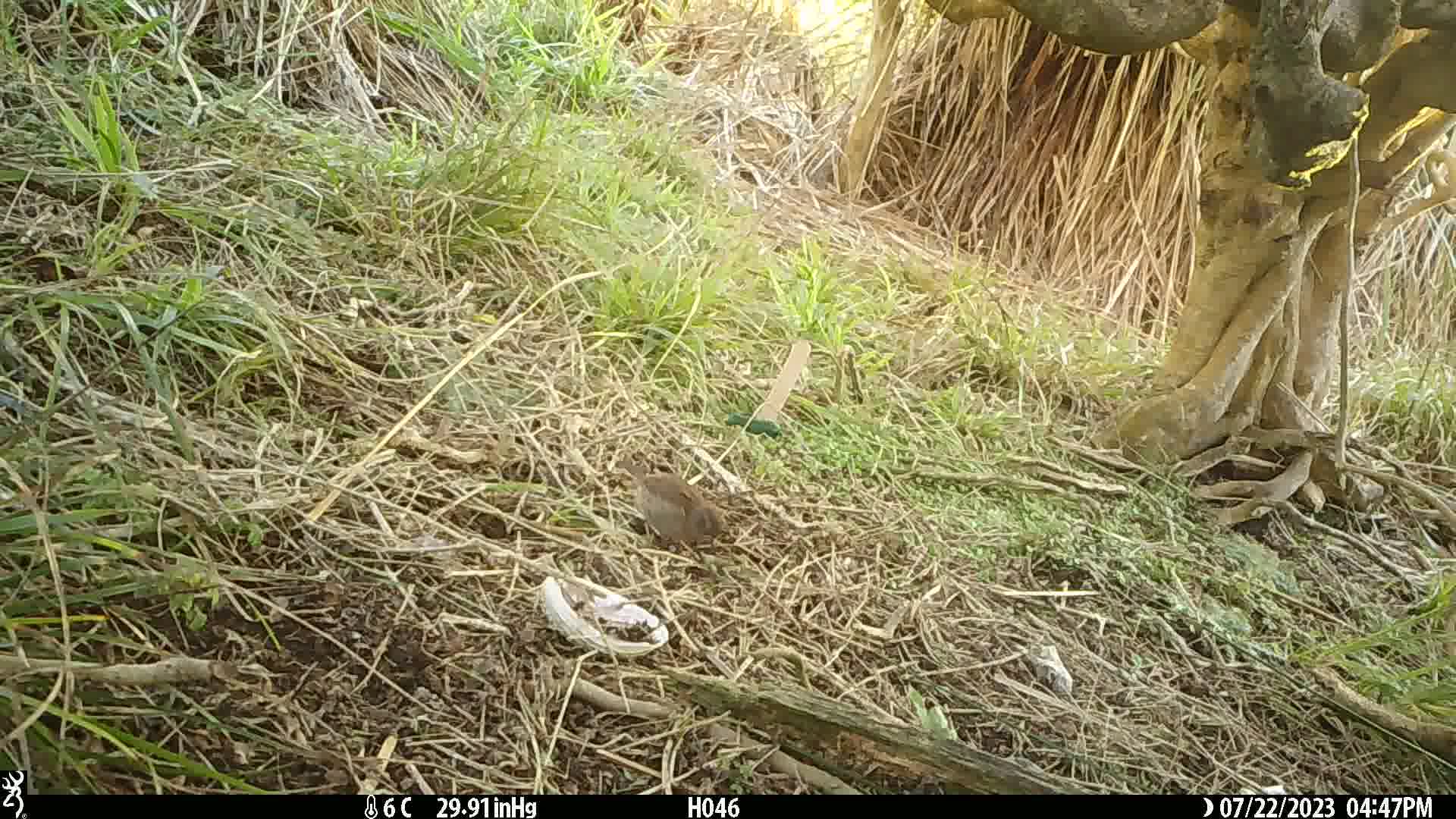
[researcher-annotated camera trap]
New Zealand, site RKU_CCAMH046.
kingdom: Animalia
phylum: Chordata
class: Aves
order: Passeriformes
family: Prunellidae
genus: Prunella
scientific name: Prunella modularis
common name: dunnock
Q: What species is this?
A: Dunnock (Prunella modularis).